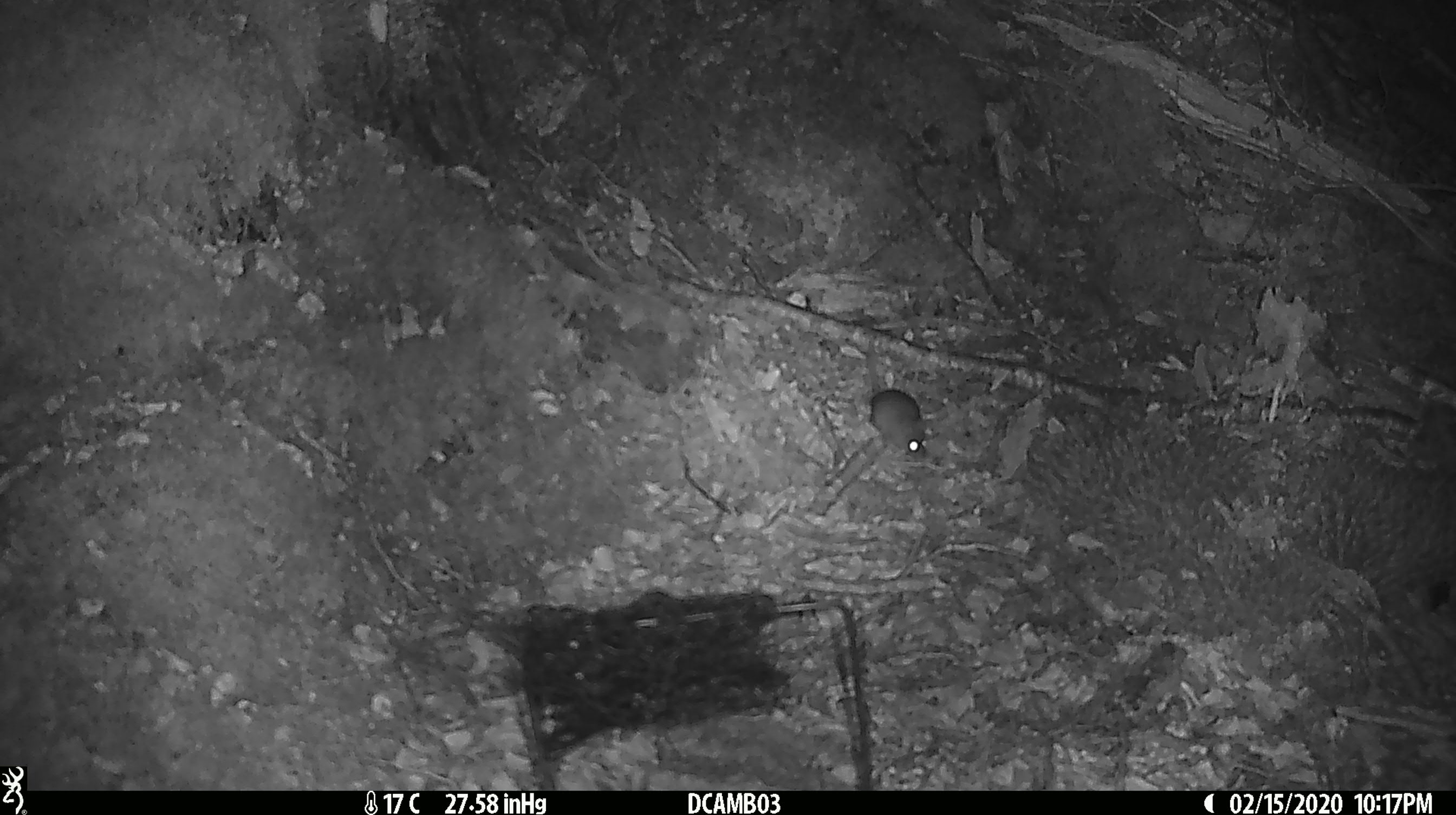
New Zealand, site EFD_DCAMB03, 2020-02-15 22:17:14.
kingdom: Animalia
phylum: Chordata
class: Mammalia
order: Rodentia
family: Muridae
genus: Mus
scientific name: Mus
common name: mouse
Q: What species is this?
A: Mouse (Mus).